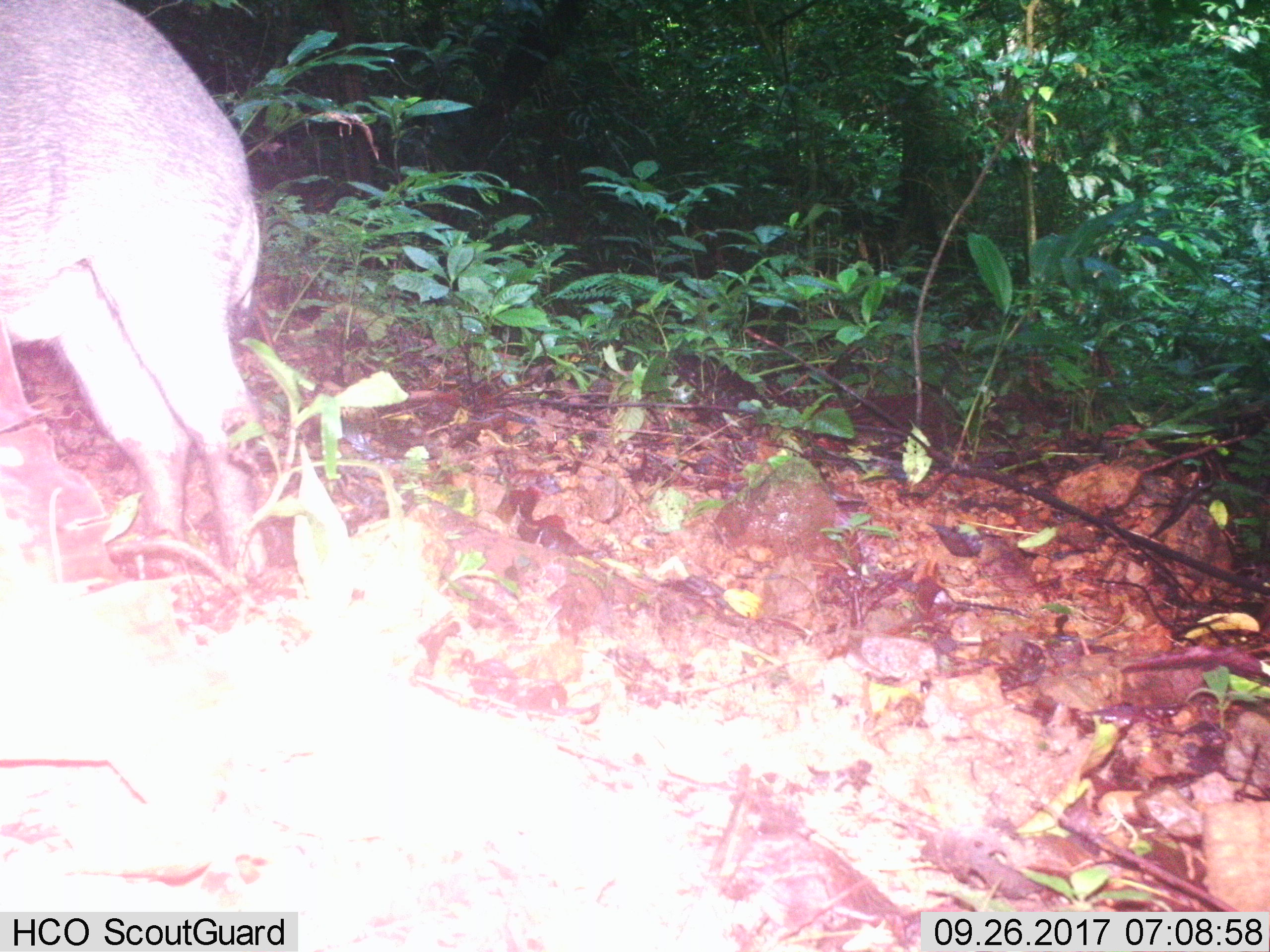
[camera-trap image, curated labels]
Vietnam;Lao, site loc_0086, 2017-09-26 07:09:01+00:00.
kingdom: Animalia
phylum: Chordata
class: Mammalia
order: Artiodactyla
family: Suidae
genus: Sus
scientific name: Sus scrofa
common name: eurasian wild pig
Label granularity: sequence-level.